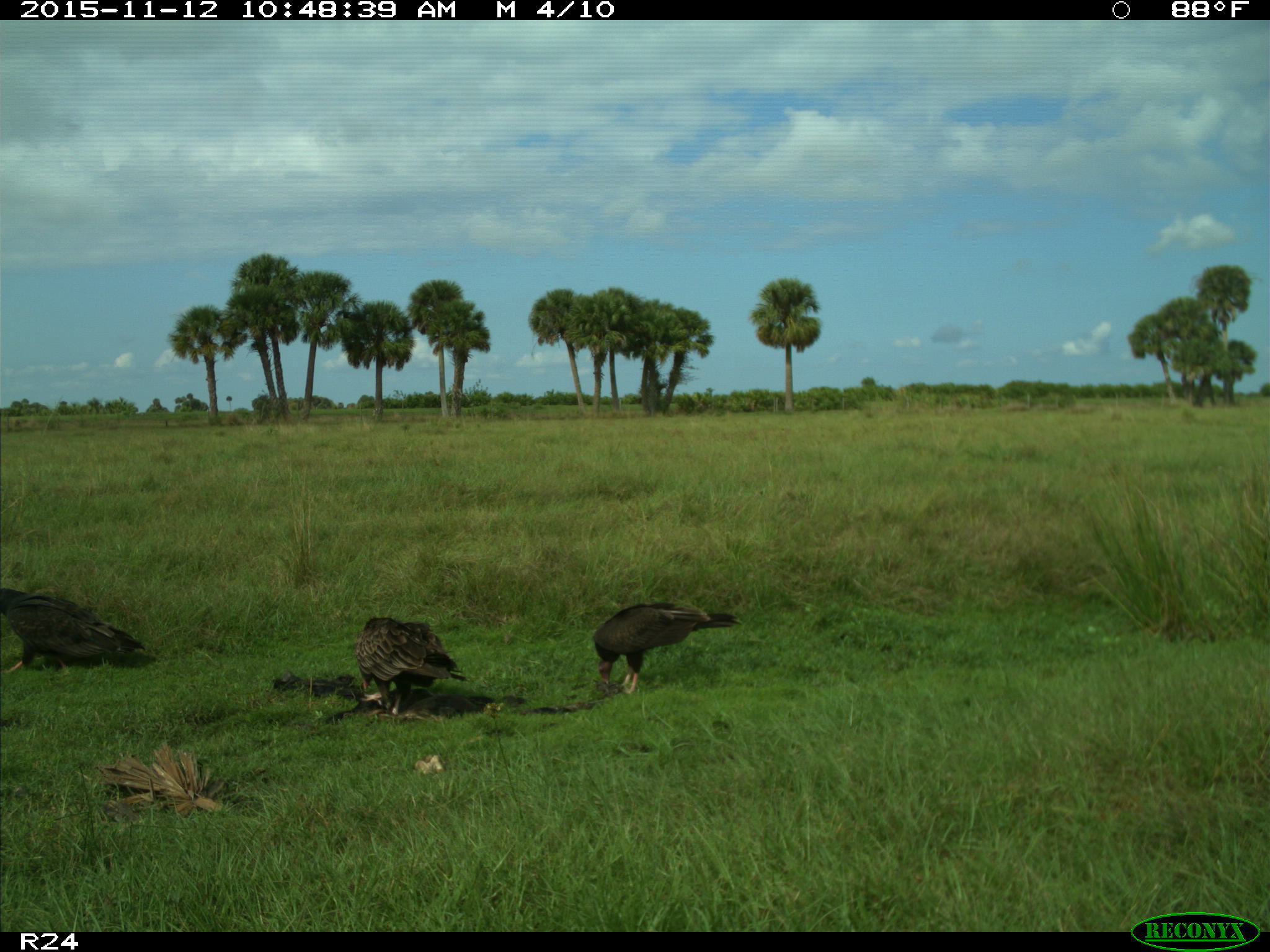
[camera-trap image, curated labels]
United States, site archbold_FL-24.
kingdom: Animalia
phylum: Chordata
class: Aves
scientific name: Aves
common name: birds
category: unidentified bird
Unidentified bird (birds) (Aves).